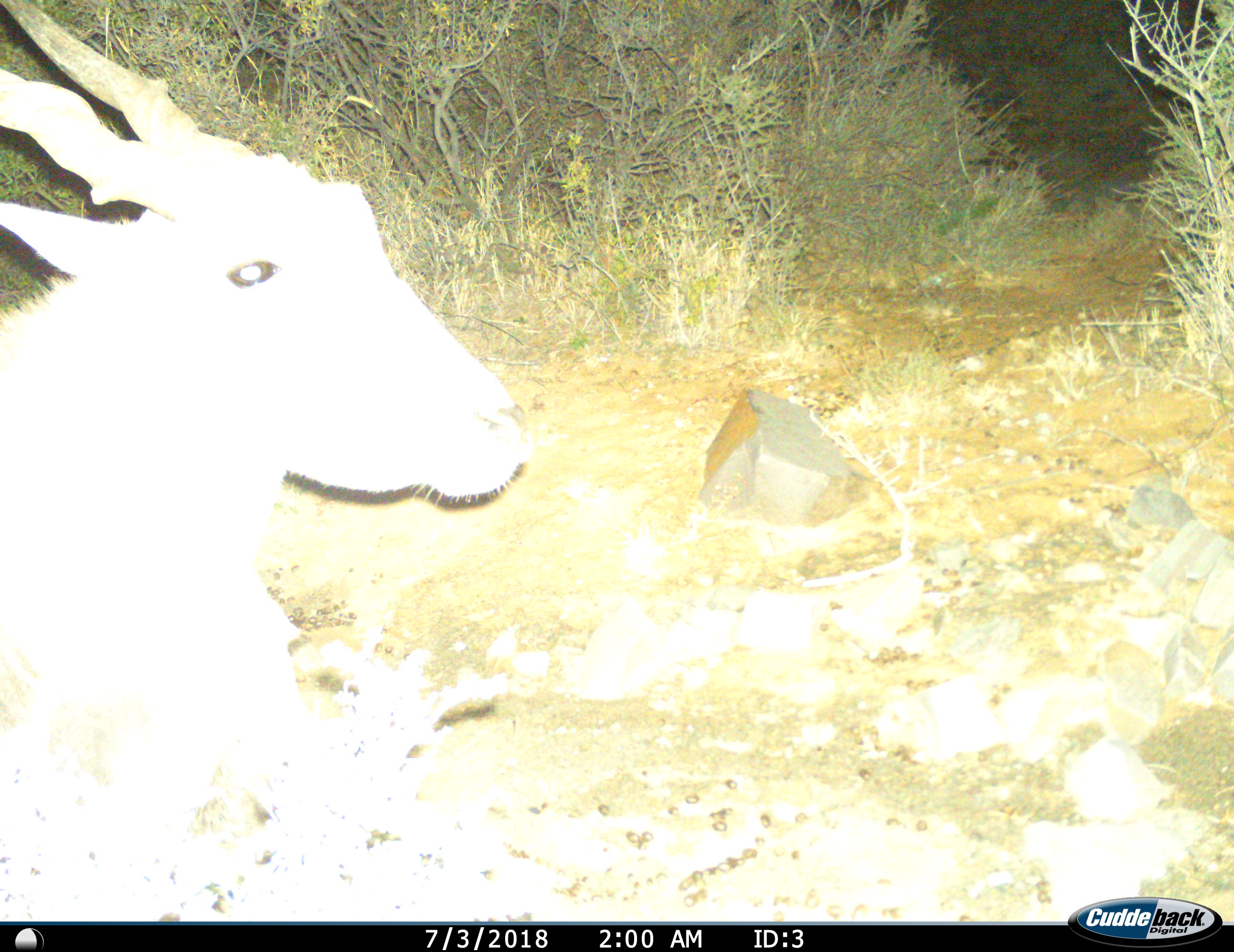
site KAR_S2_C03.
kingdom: Animalia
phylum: Chordata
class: Mammalia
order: Artiodactyla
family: Bovidae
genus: Tragelaphus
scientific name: Tragelaphus oryx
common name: eland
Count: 1.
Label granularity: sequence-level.